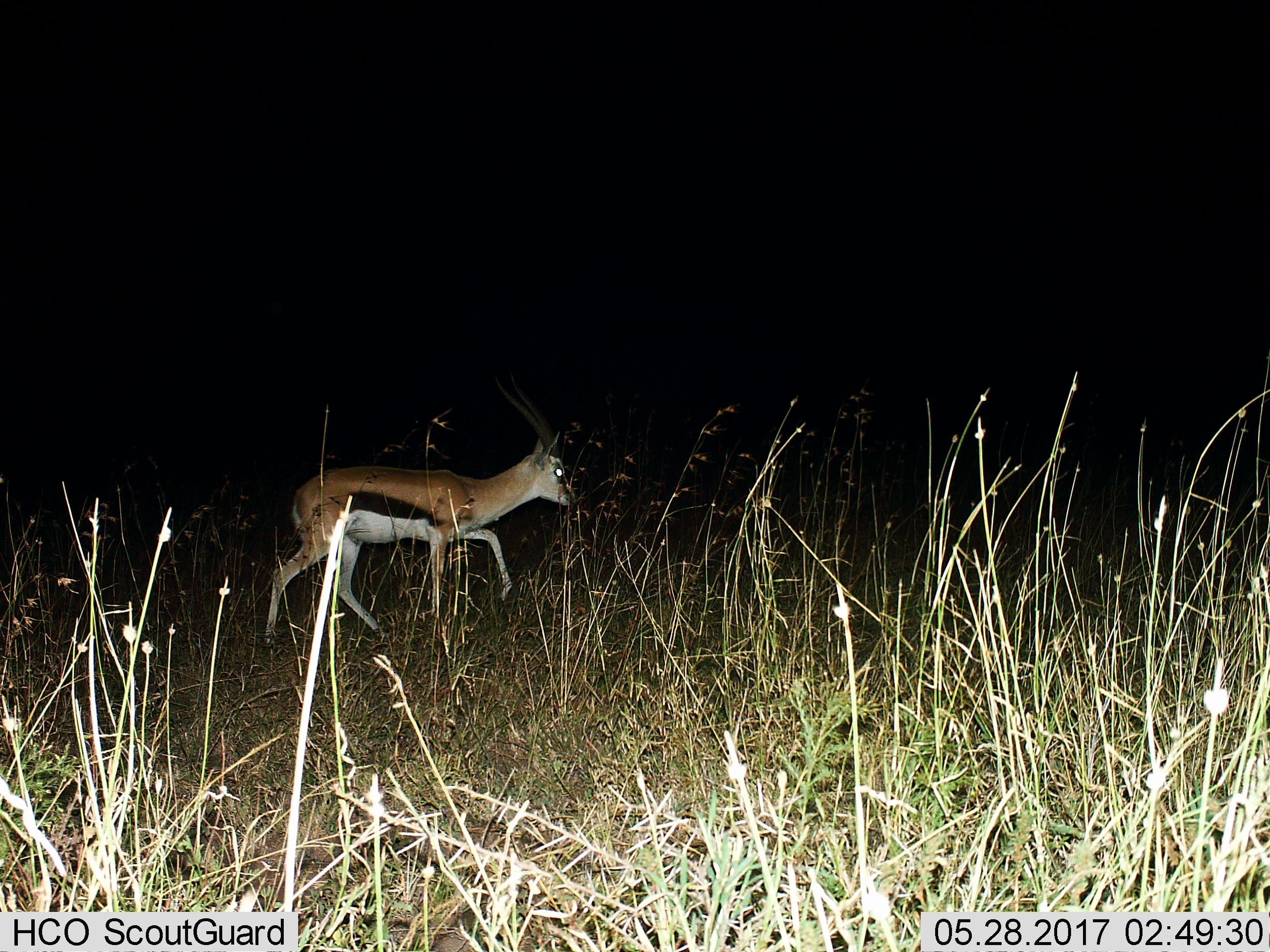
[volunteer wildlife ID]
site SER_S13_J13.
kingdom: Animalia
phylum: Chordata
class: Mammalia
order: Artiodactyla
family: Bovidae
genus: Eudorcas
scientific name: Eudorcas thomsonii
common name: thomson's gazelle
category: gazellethomsons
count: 1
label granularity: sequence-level